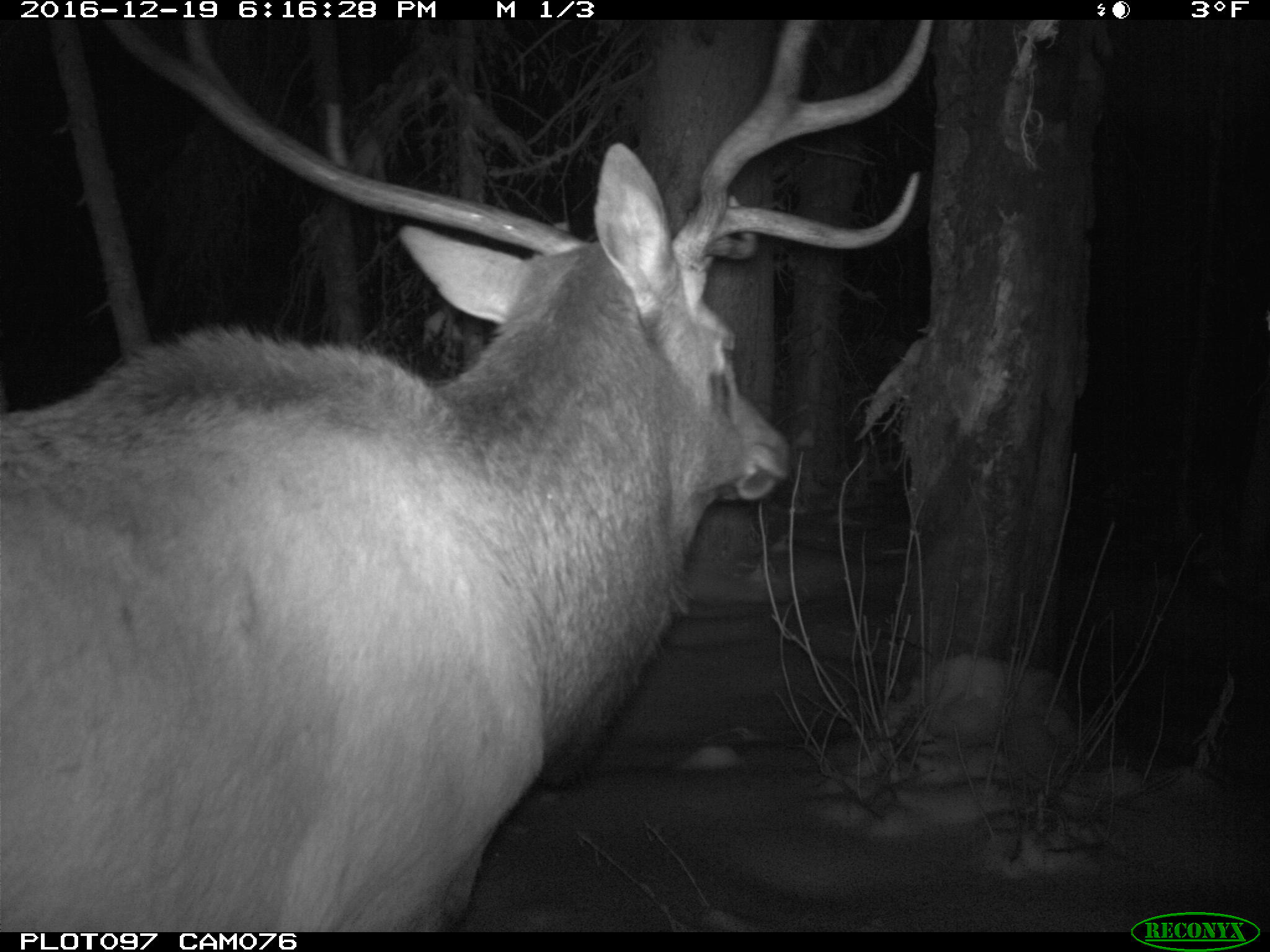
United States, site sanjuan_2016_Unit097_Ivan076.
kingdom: Animalia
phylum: Chordata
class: Mammalia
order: Artiodactyla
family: Cervidae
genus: Cervus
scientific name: Cervus elaphus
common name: red deer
Cervus elaphus (red deer).